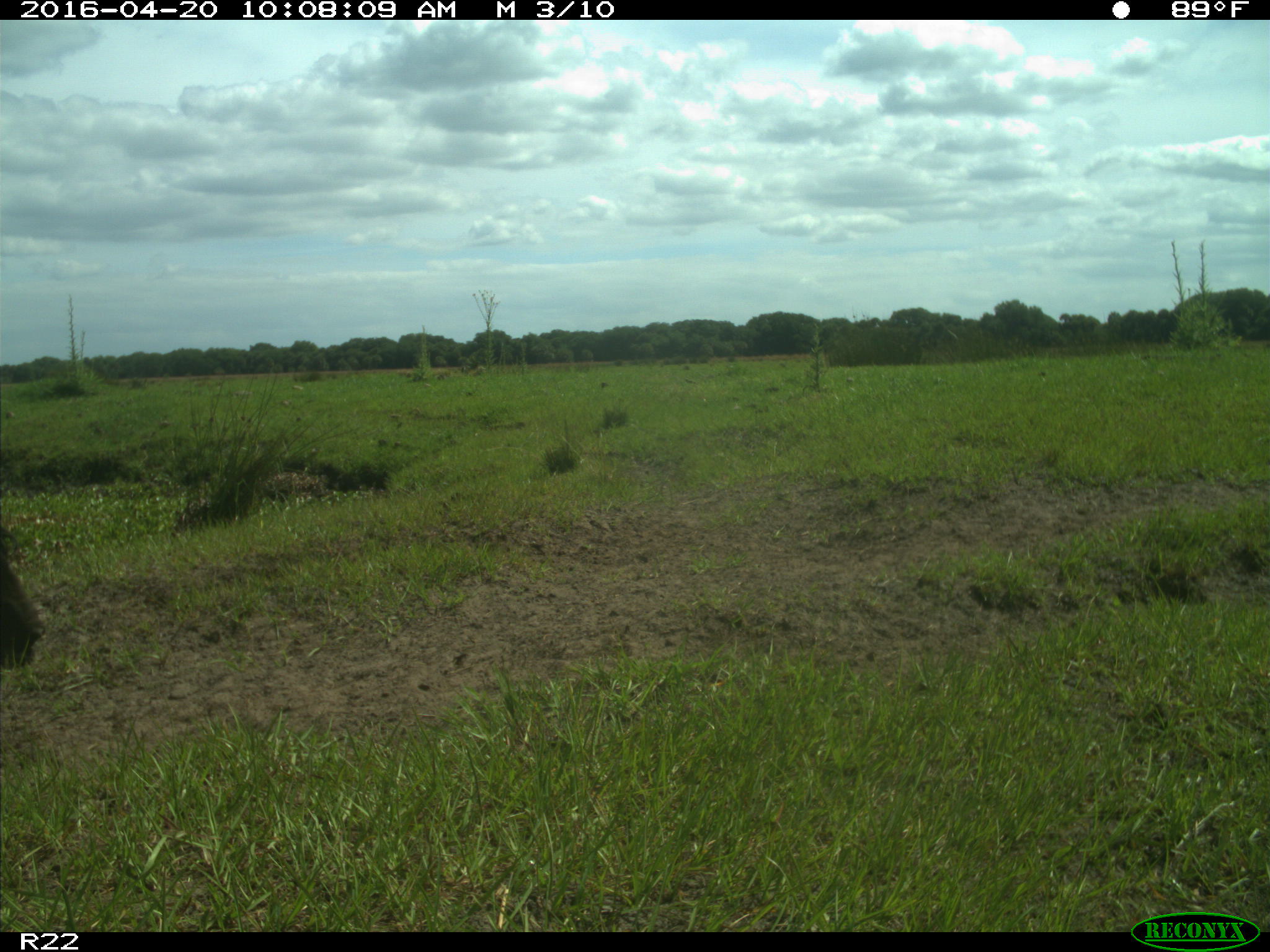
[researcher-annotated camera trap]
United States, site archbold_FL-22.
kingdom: Animalia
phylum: Chordata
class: Mammalia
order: Artiodactyla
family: Bovidae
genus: Bos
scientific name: Bos taurus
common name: domestic cow